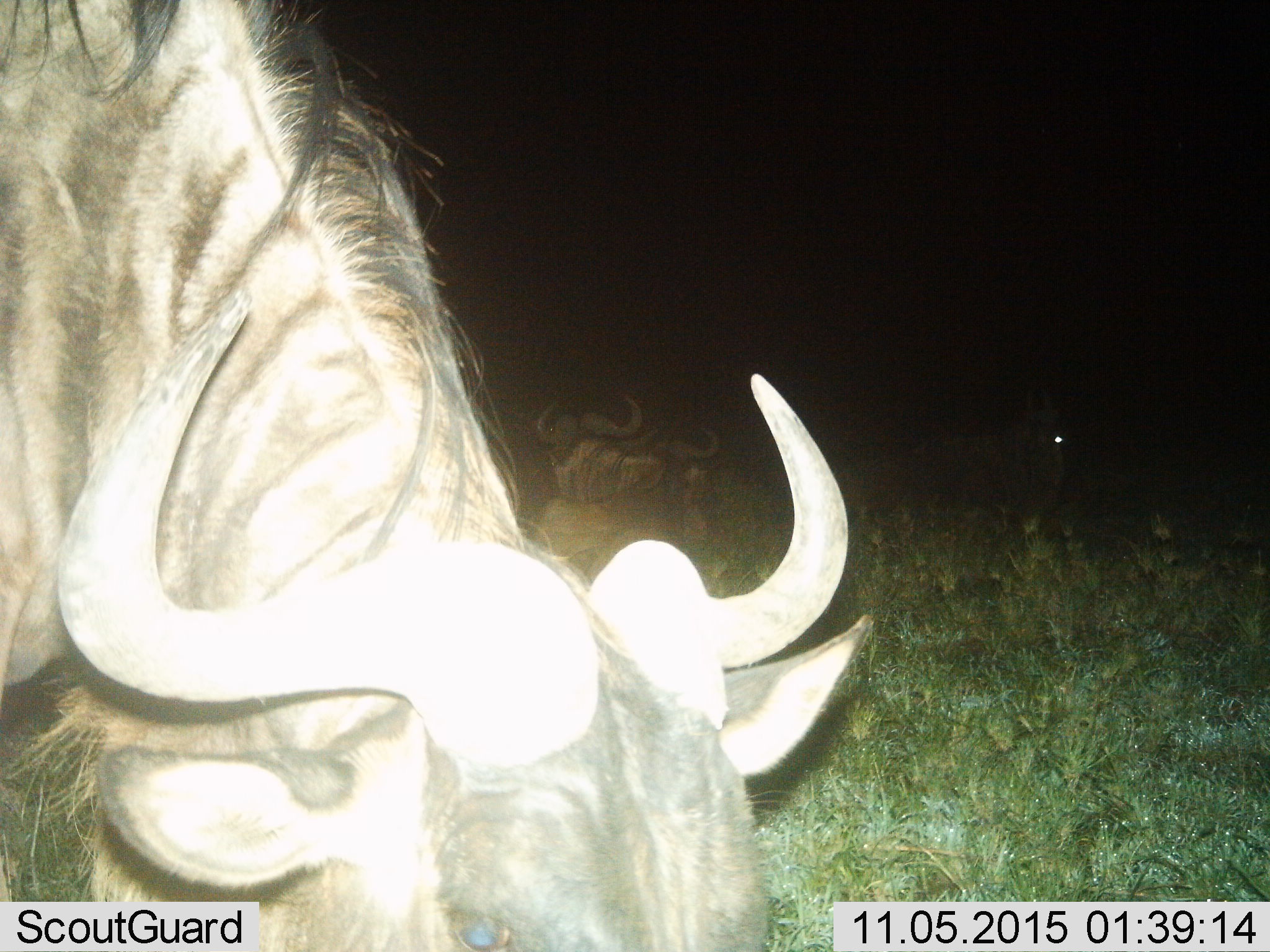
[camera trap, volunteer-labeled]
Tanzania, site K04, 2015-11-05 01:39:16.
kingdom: Animalia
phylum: Chordata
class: Mammalia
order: Artiodactyla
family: Bovidae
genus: Connochaetes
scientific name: Connochaetes taurinus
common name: blue wildebeest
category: wildebeest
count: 4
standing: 86%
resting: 71%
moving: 0%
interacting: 0%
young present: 0%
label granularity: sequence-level